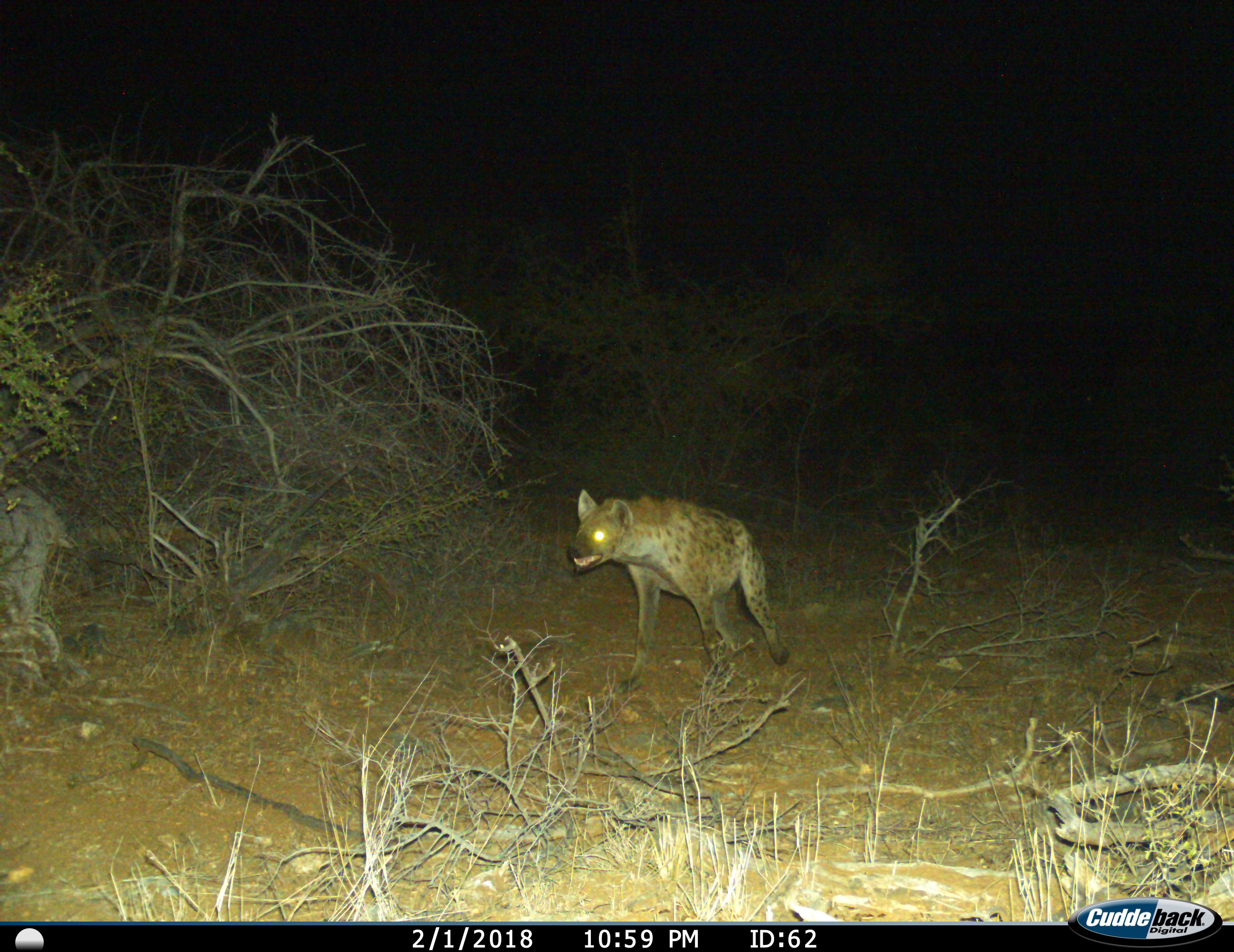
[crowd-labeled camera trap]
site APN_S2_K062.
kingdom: Animalia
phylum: Chordata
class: Mammalia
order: Carnivora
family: Hyaenidae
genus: Crocuta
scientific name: Crocuta crocuta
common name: spotted hyena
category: hyenaspotted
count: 1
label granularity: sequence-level